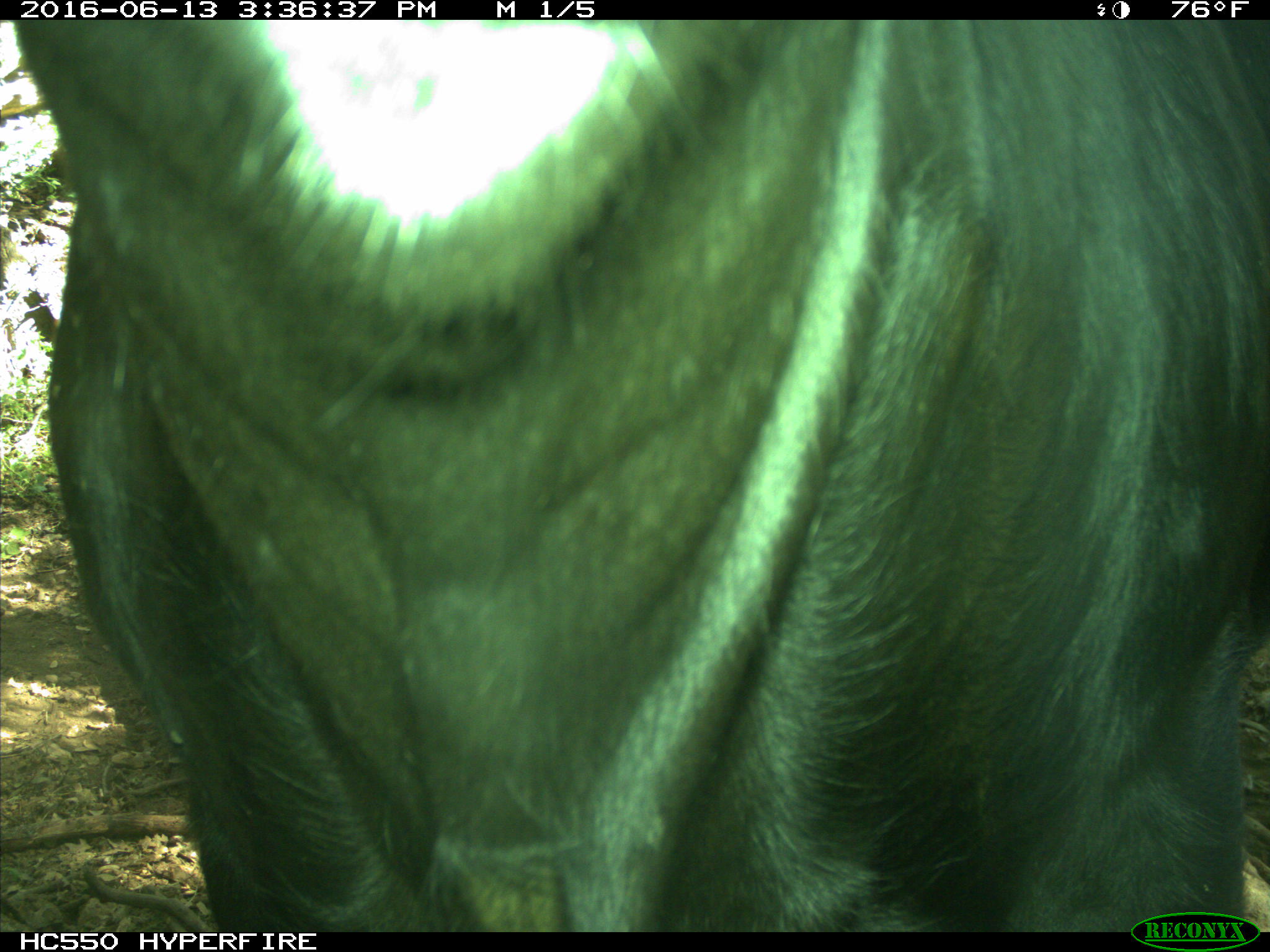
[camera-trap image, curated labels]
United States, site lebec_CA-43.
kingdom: Animalia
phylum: Chordata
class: Mammalia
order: Artiodactyla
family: Bovidae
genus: Bos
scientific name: Bos taurus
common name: domestic cow